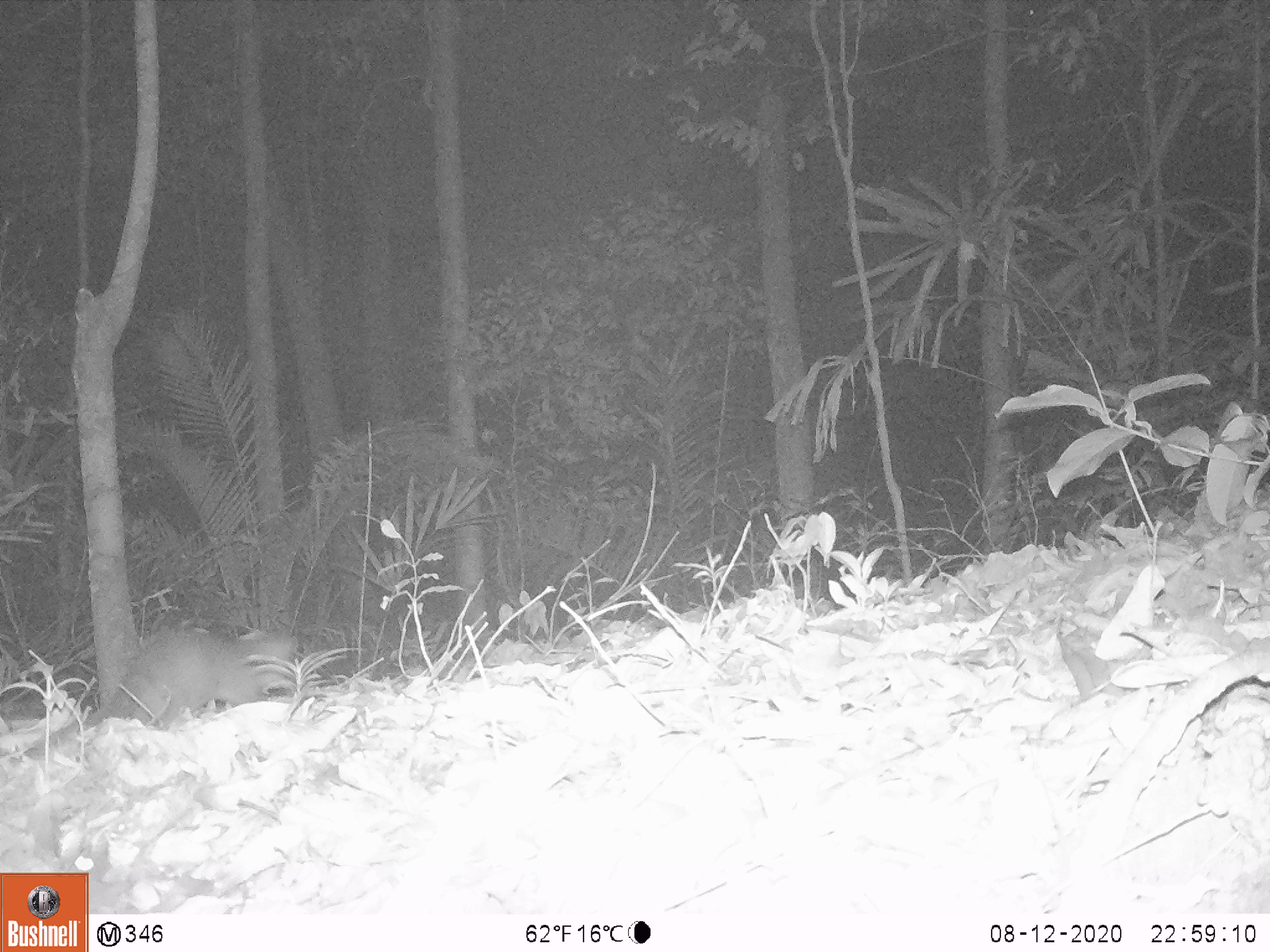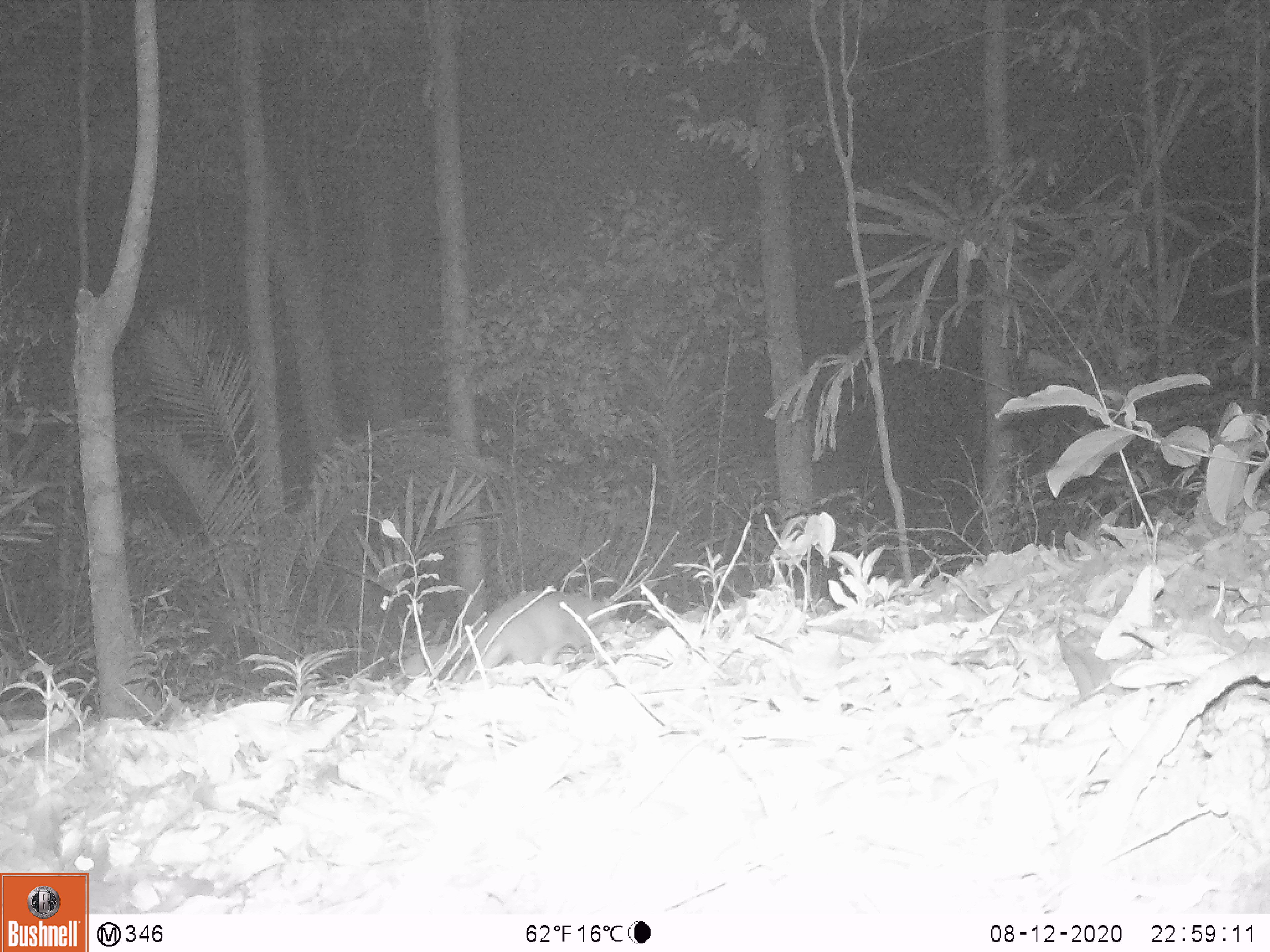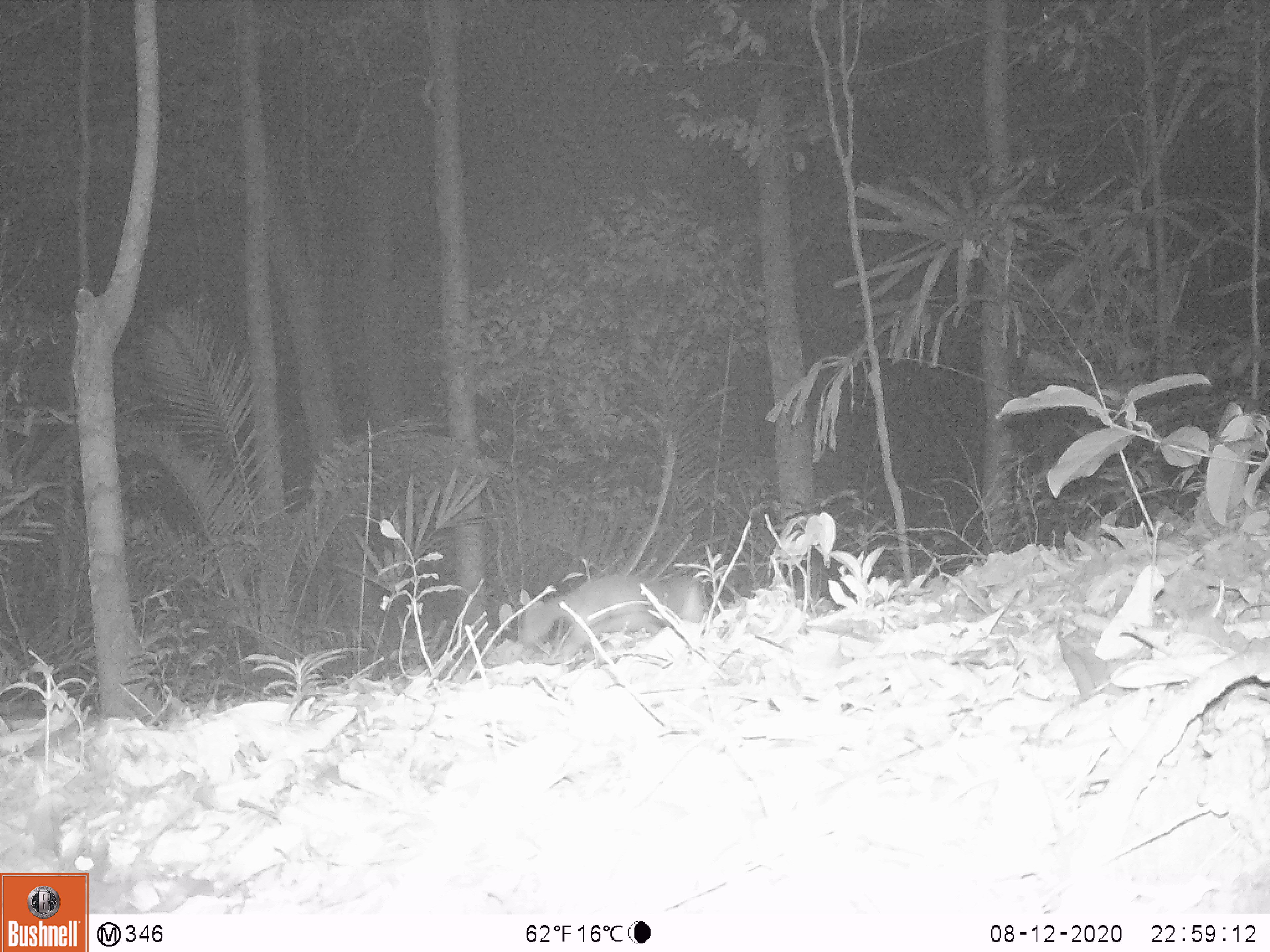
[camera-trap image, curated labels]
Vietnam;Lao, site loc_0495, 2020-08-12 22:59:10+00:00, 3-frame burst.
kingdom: Animalia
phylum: Chordata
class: Mammalia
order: Carnivora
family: Mustelidae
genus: Melogale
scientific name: Melogale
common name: ferret badger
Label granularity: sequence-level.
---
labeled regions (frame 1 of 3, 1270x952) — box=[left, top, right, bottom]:
ferret badger: box=[83, 629, 298, 728]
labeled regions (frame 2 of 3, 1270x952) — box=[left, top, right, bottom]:
ferret badger: box=[403, 590, 617, 684]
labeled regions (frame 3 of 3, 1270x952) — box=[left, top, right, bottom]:
ferret badger: box=[519, 573, 704, 661]